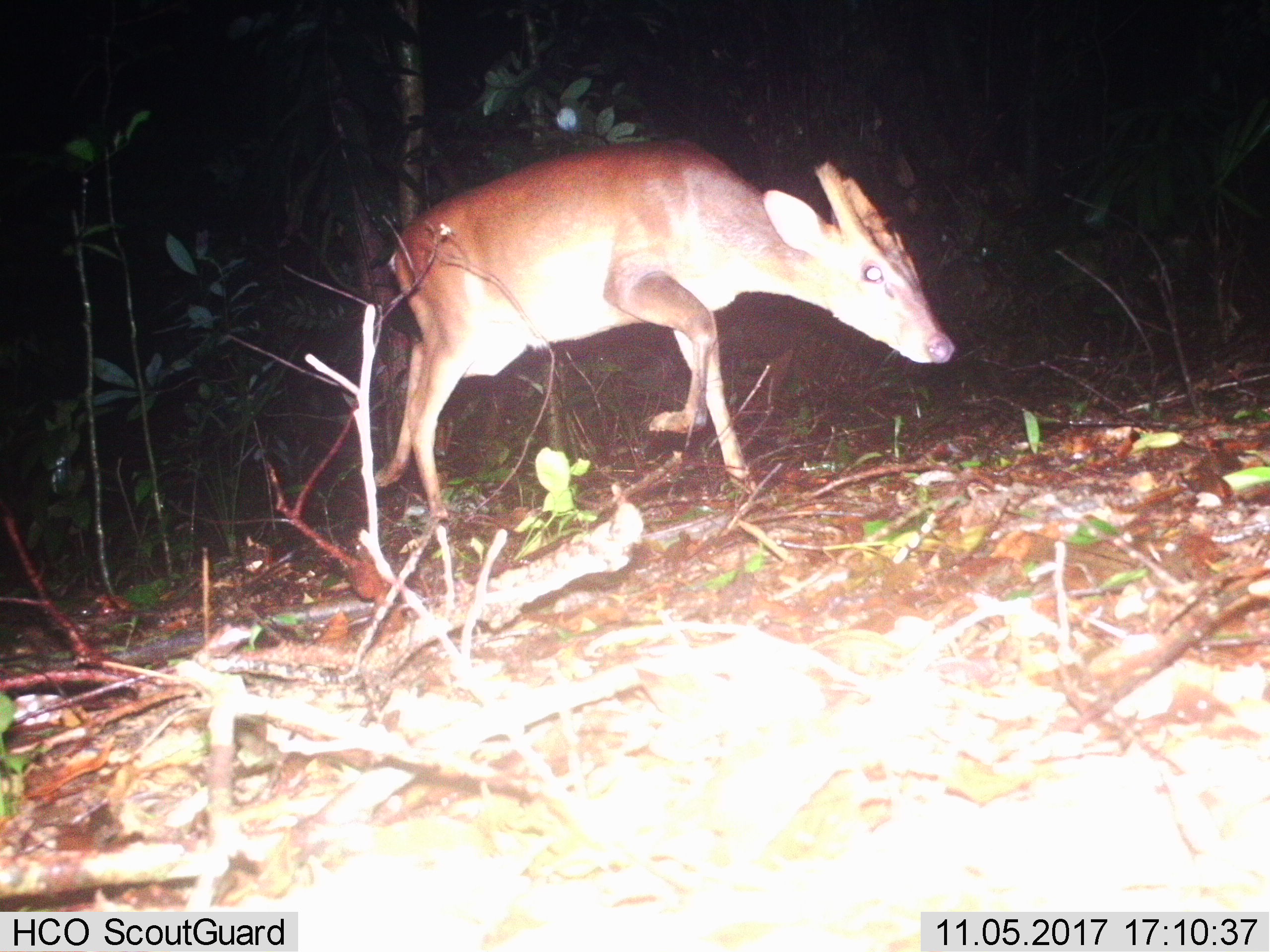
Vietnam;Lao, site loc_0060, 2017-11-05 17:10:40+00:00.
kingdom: Animalia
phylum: Chordata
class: Mammalia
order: Artiodactyla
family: Cervidae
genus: Muntiacus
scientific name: Muntiacus vuquangensis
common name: large-antlered muntjac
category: large antlered muntjac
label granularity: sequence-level